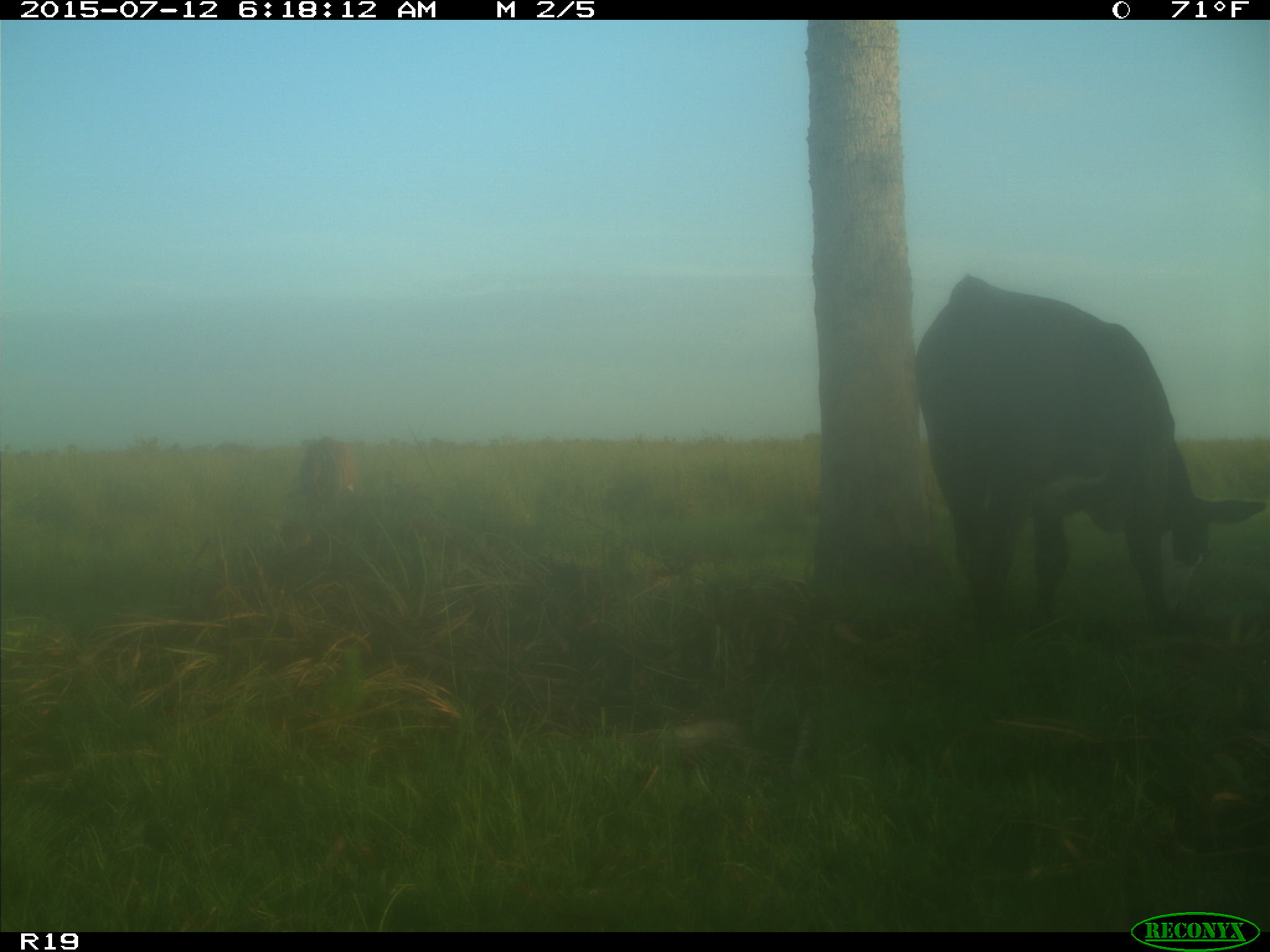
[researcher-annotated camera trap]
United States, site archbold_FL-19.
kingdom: Animalia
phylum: Chordata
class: Mammalia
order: Artiodactyla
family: Bovidae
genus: Bos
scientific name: Bos taurus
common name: domestic cow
Bos taurus (domestic cow).